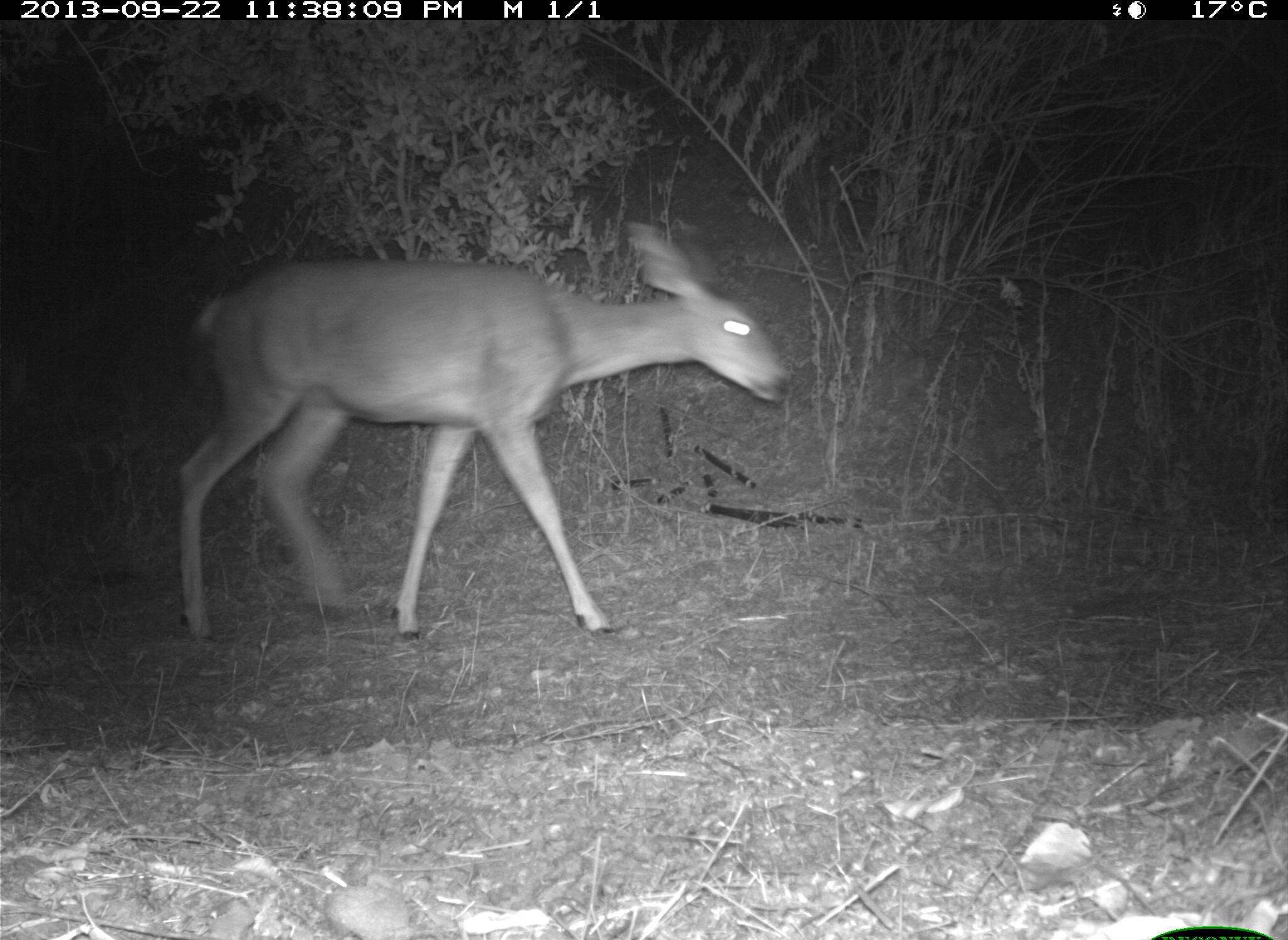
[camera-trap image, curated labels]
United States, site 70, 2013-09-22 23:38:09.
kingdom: Animalia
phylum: Chordata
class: Mammalia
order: Artiodactyla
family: Cervidae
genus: Odocoileus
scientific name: Odocoileus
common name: deer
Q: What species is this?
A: Deer (Odocoileus).